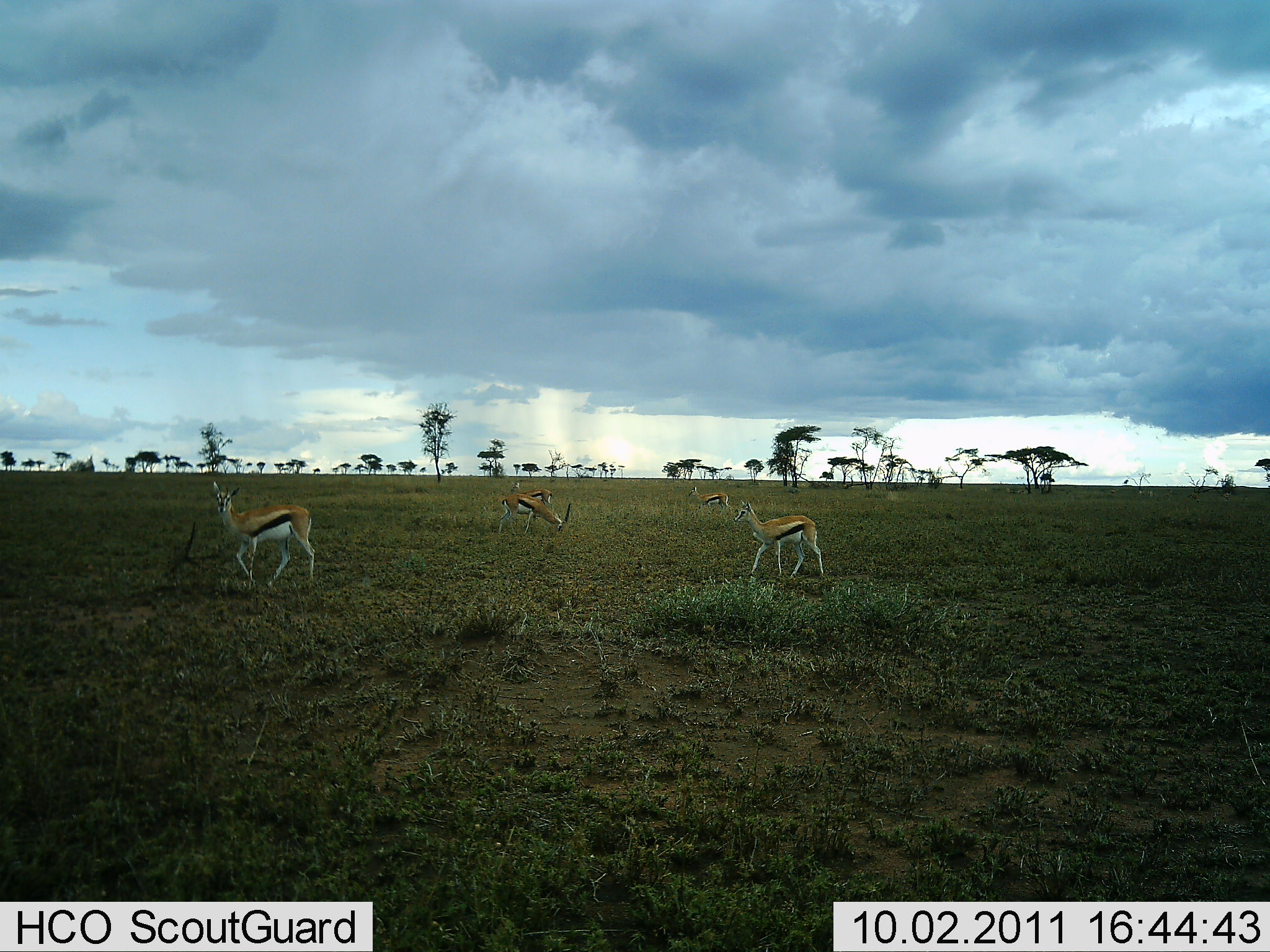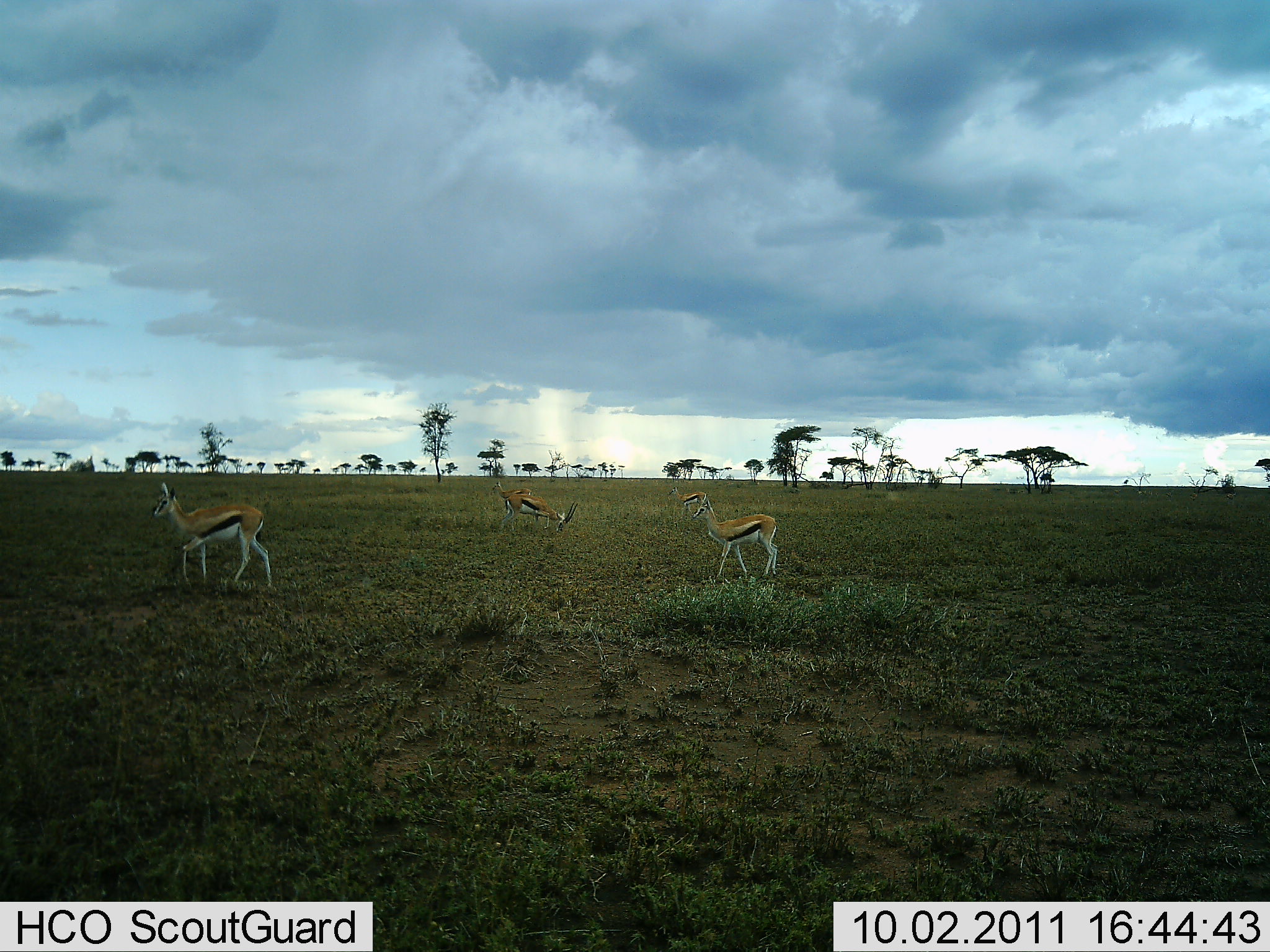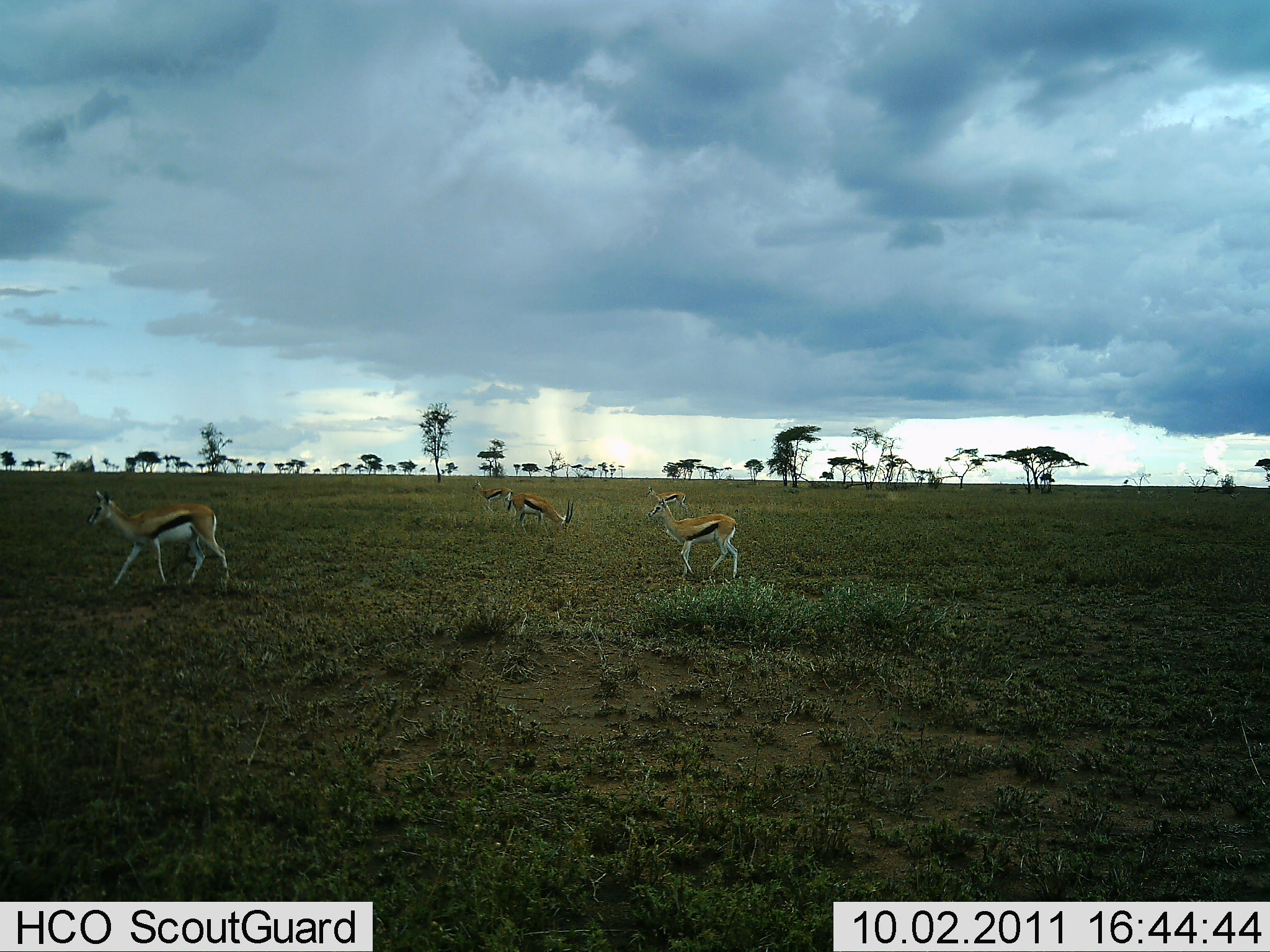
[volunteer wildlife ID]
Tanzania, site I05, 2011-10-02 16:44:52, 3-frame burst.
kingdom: Animalia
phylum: Chordata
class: Mammalia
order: Artiodactyla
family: Bovidae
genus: Eudorcas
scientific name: Eudorcas thomsonii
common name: thomson's gazelle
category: gazellethomsons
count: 5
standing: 15%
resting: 0%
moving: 92%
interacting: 0%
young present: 8%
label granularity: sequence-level